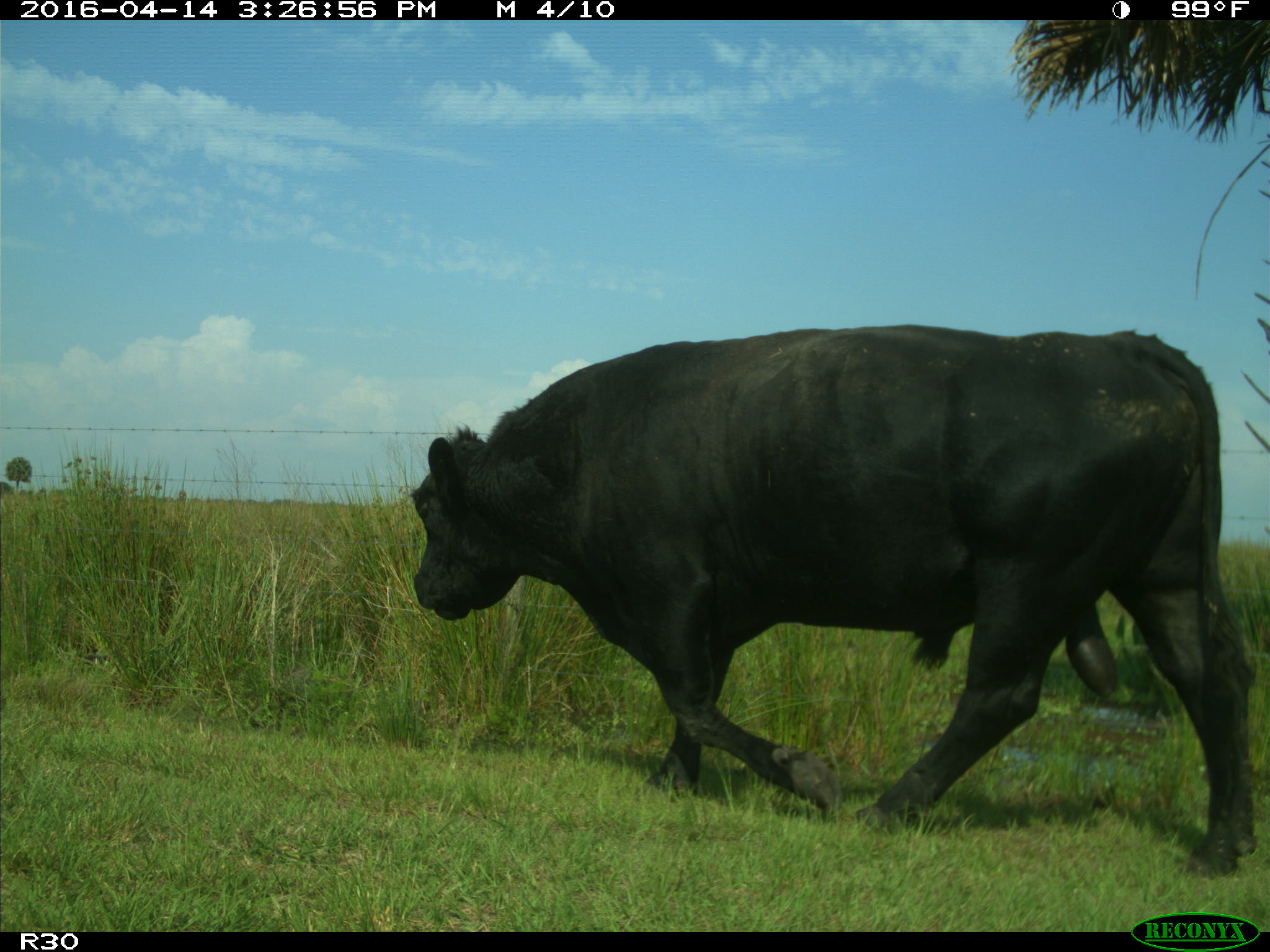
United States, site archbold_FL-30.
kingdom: Animalia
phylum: Chordata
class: Mammalia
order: Artiodactyla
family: Bovidae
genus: Bos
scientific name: Bos taurus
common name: domestic cow